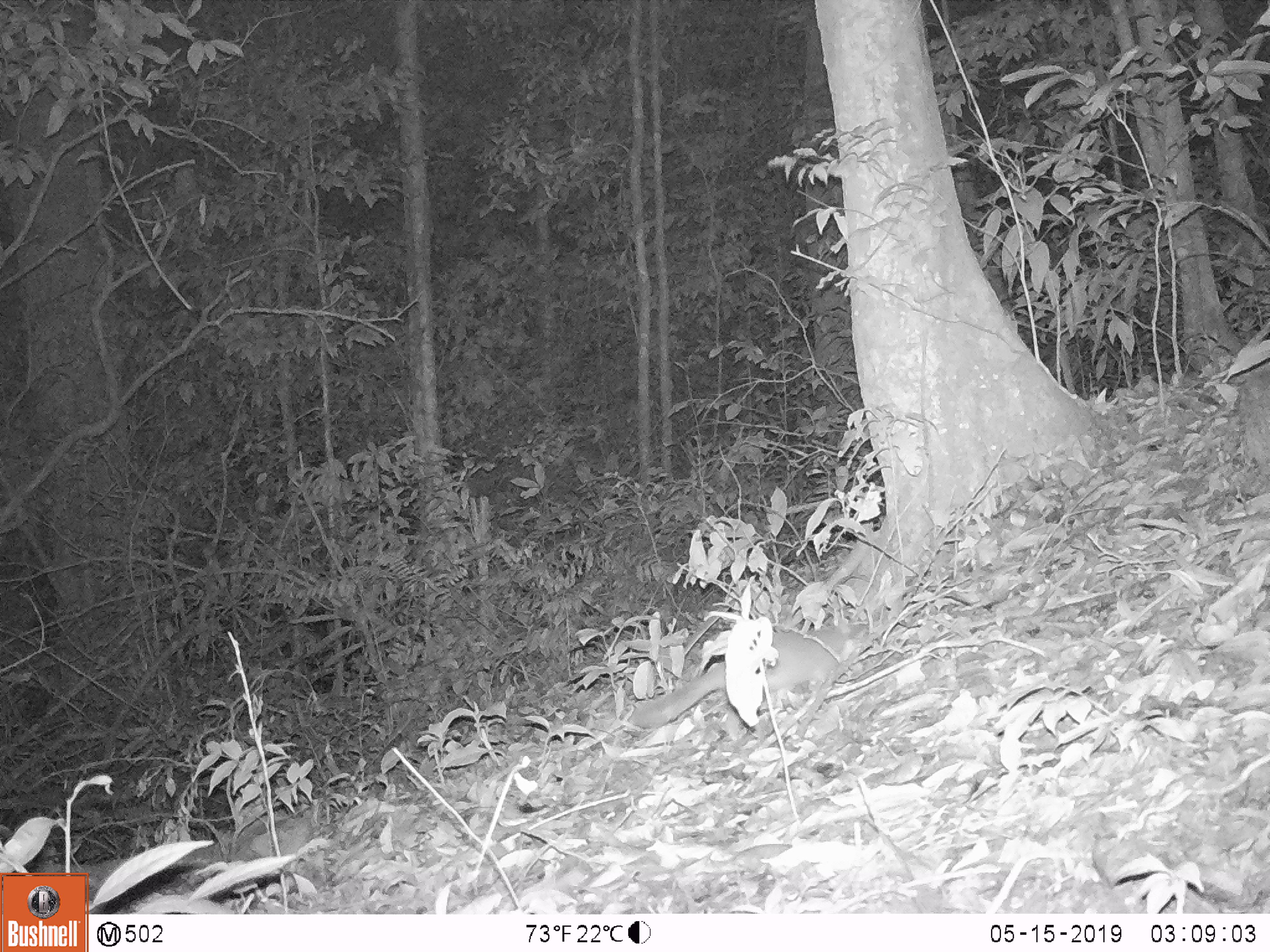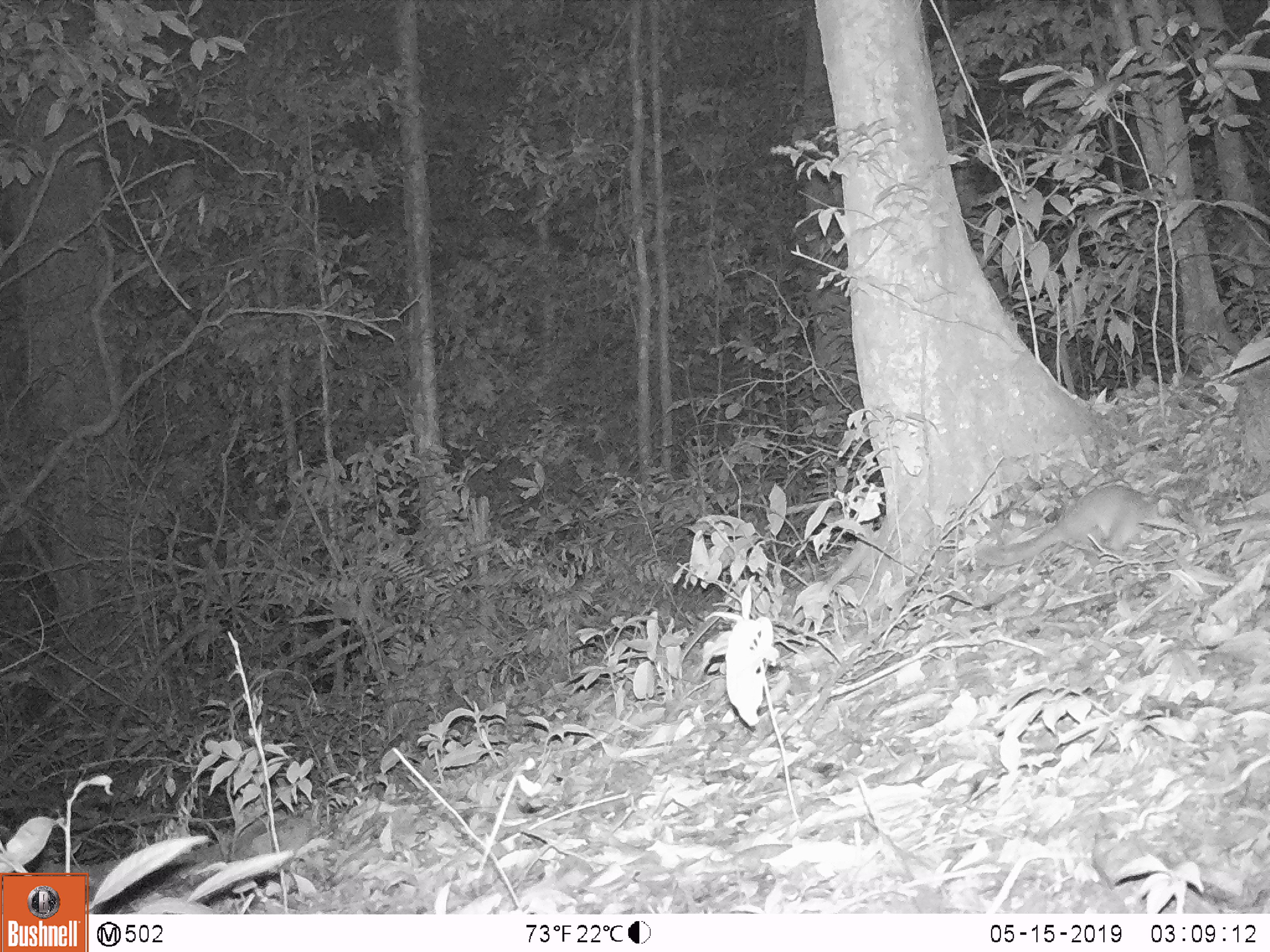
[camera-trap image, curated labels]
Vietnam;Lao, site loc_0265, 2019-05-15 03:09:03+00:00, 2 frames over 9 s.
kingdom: Animalia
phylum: Chordata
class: Mammalia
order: Carnivora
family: Mustelidae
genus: Melogale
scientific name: Melogale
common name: ferret badger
Ferret badger (Melogale). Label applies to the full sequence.